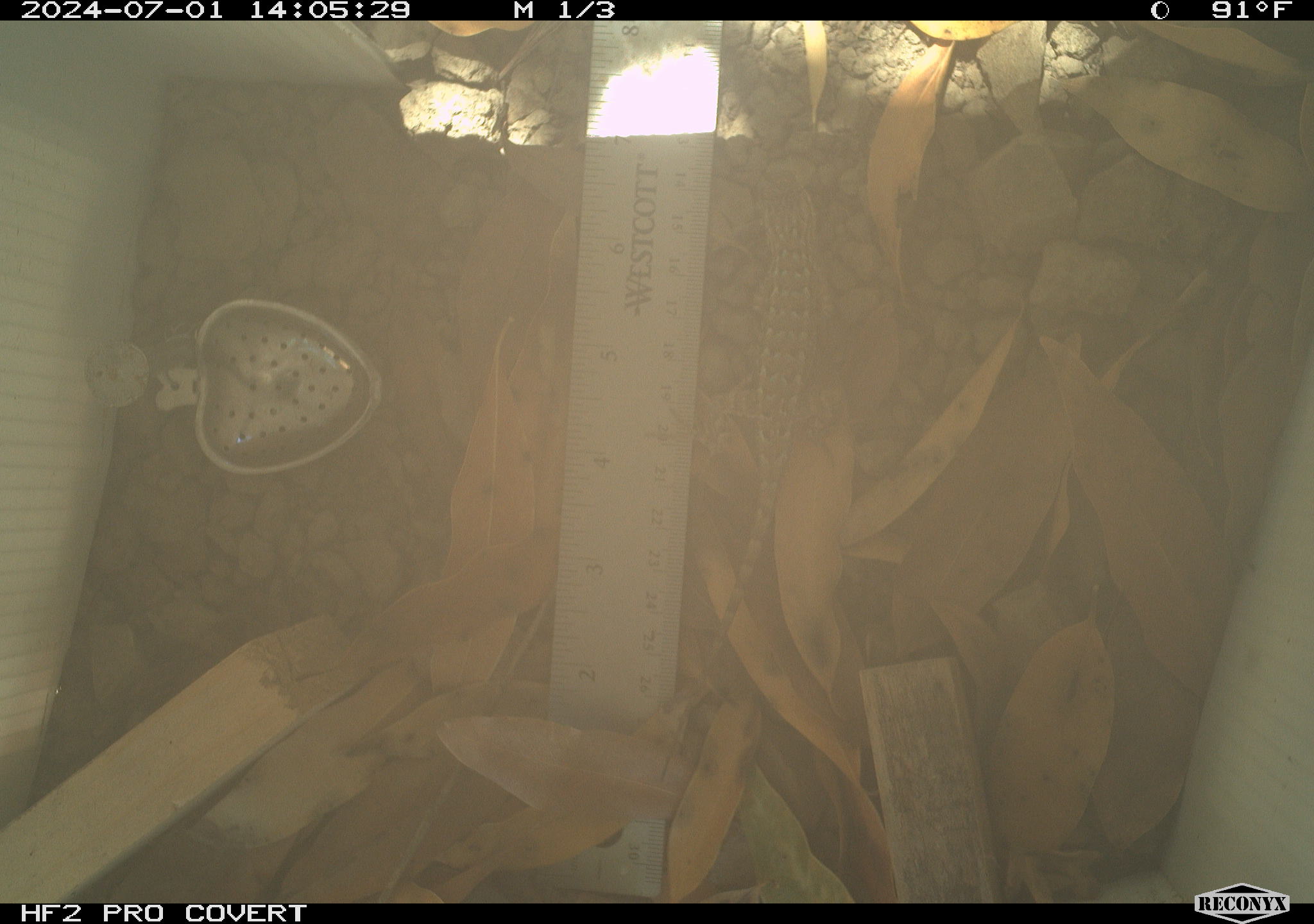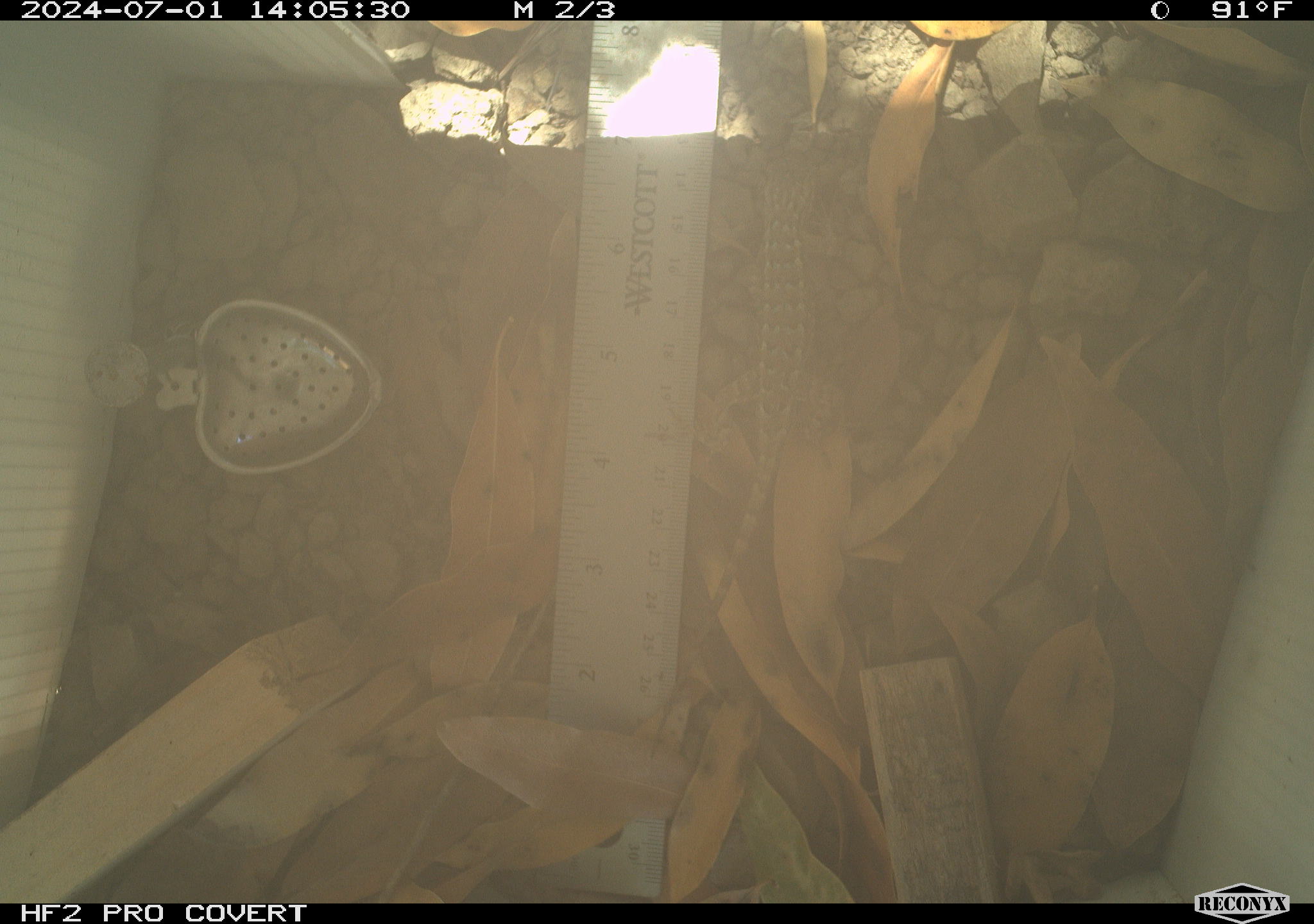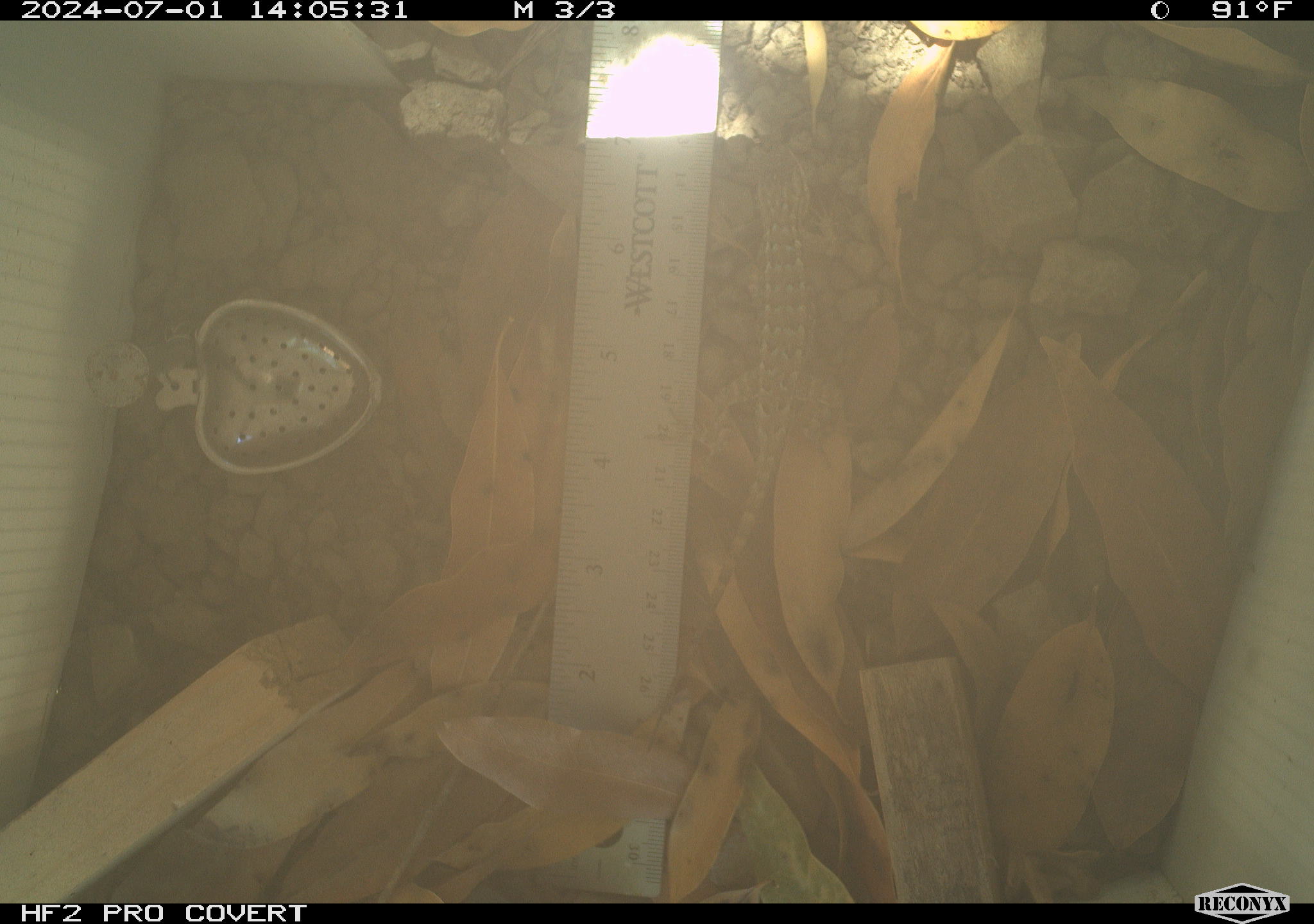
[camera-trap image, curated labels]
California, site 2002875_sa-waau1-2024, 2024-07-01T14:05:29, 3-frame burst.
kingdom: Animalia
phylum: Chordata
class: Reptilia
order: Squamata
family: Phrynosomatidae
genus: Sceloporus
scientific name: Sceloporus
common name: spiny lizards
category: sceloporus species